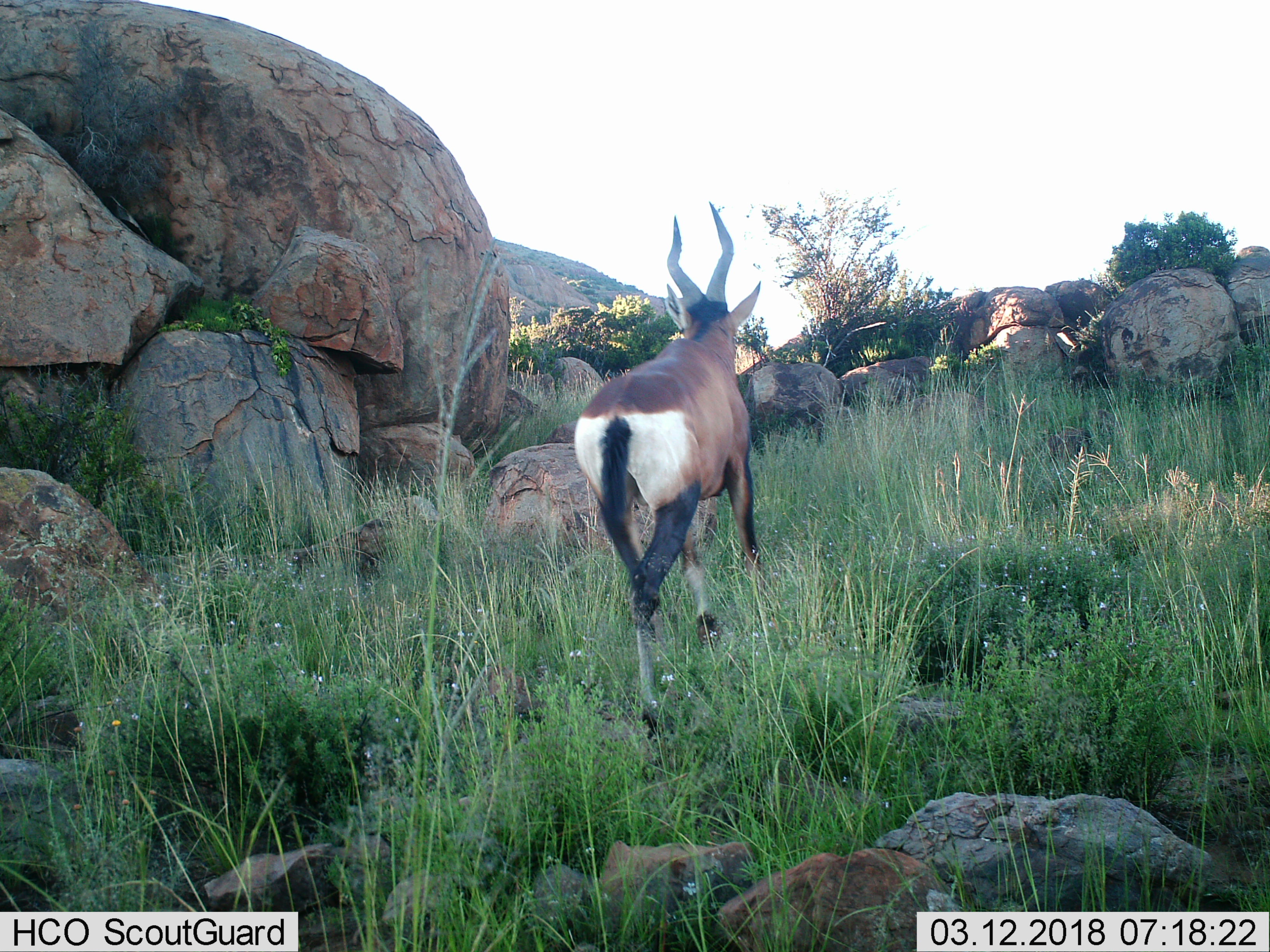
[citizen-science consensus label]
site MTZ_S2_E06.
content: unidentified animal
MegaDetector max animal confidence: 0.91